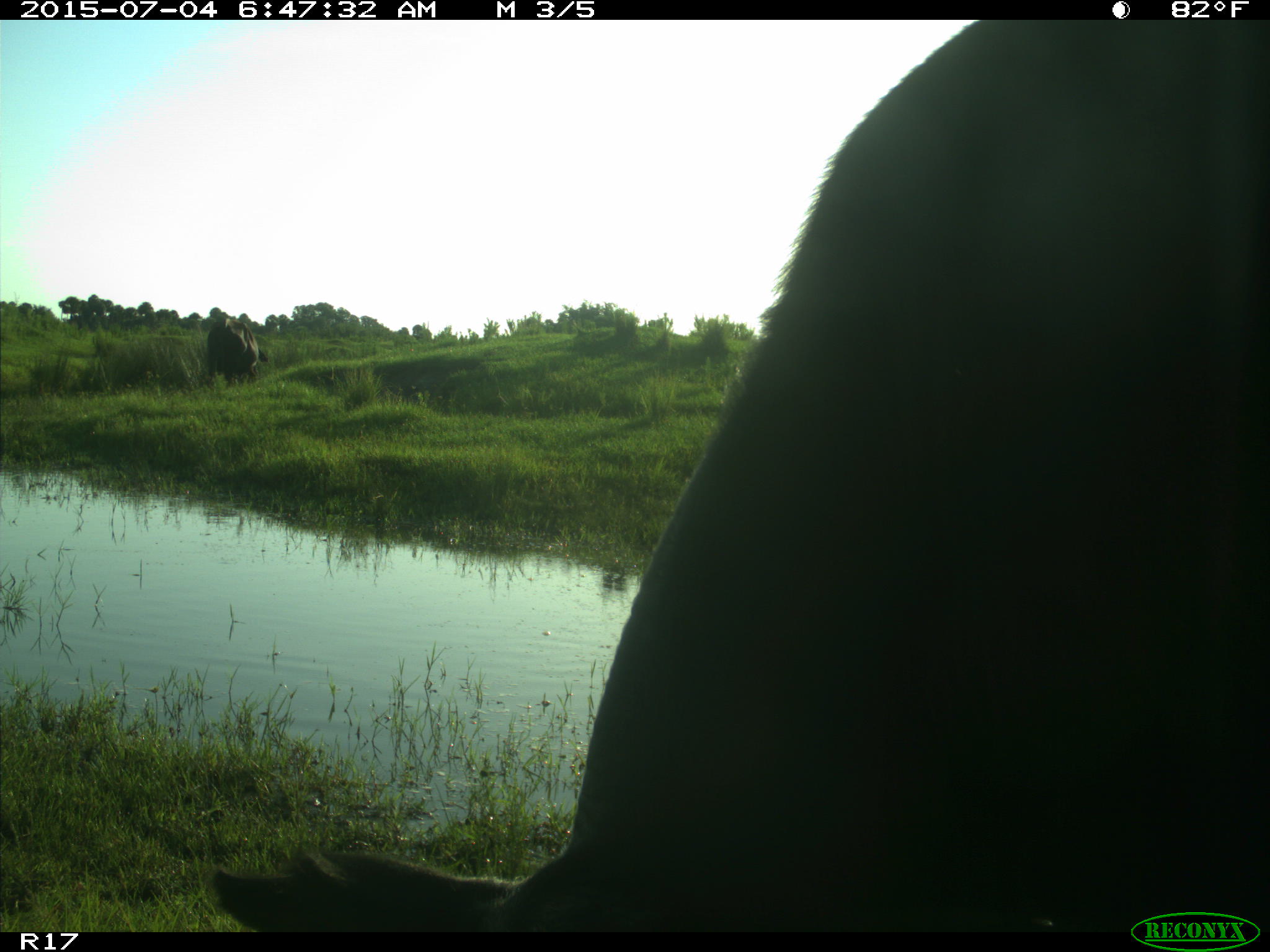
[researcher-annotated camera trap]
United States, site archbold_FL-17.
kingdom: Animalia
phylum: Chordata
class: Mammalia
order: Artiodactyla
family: Bovidae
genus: Bos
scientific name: Bos taurus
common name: domestic cow